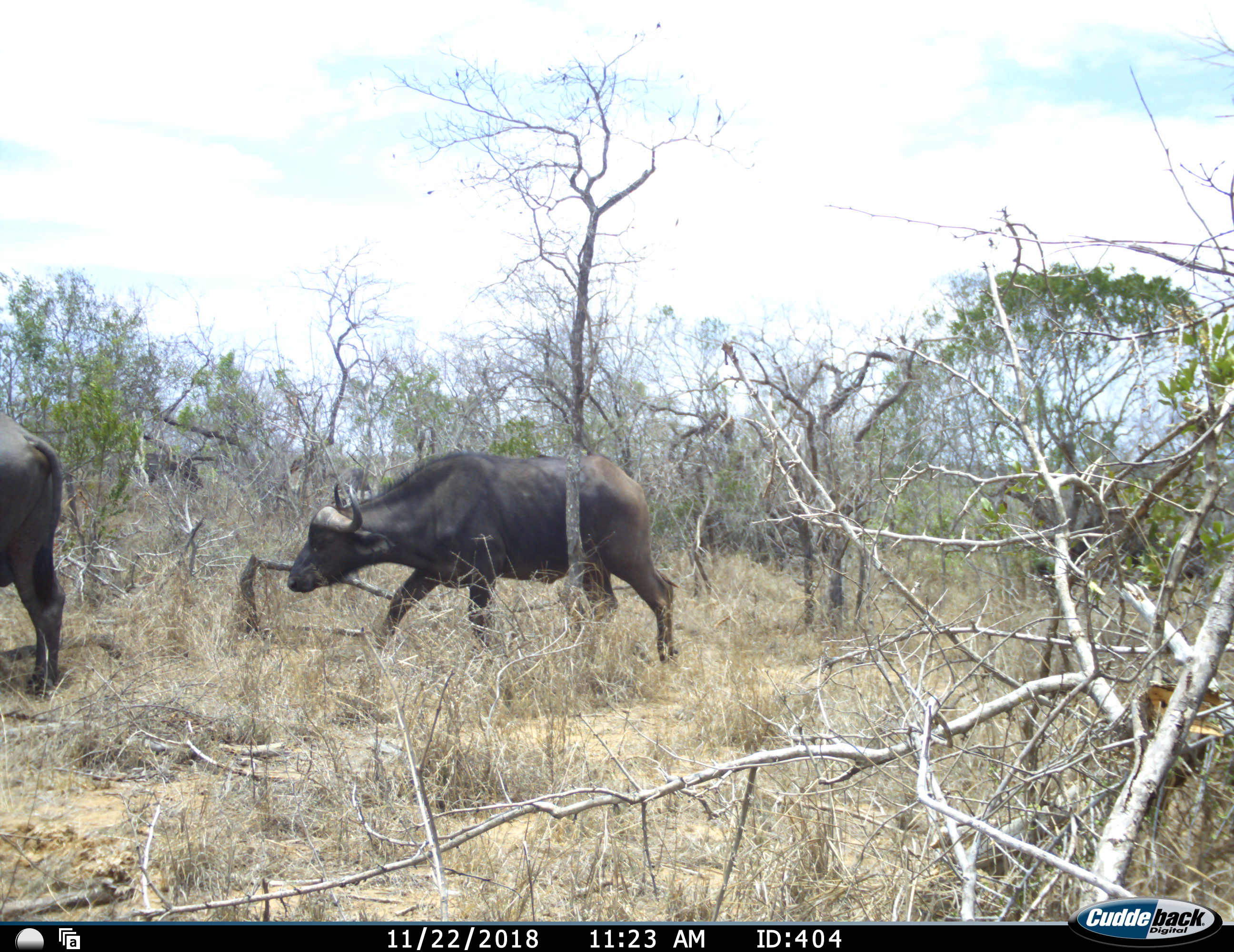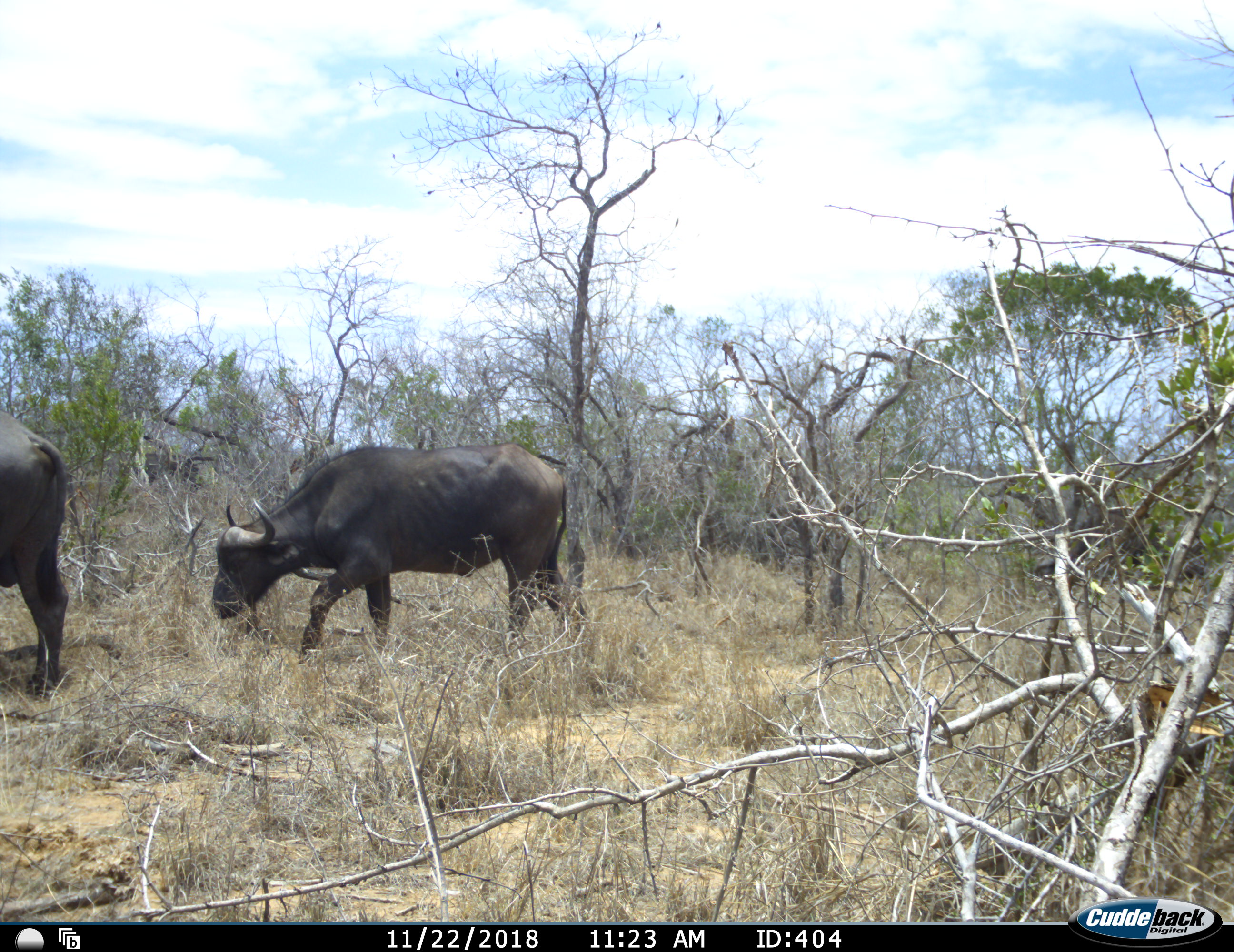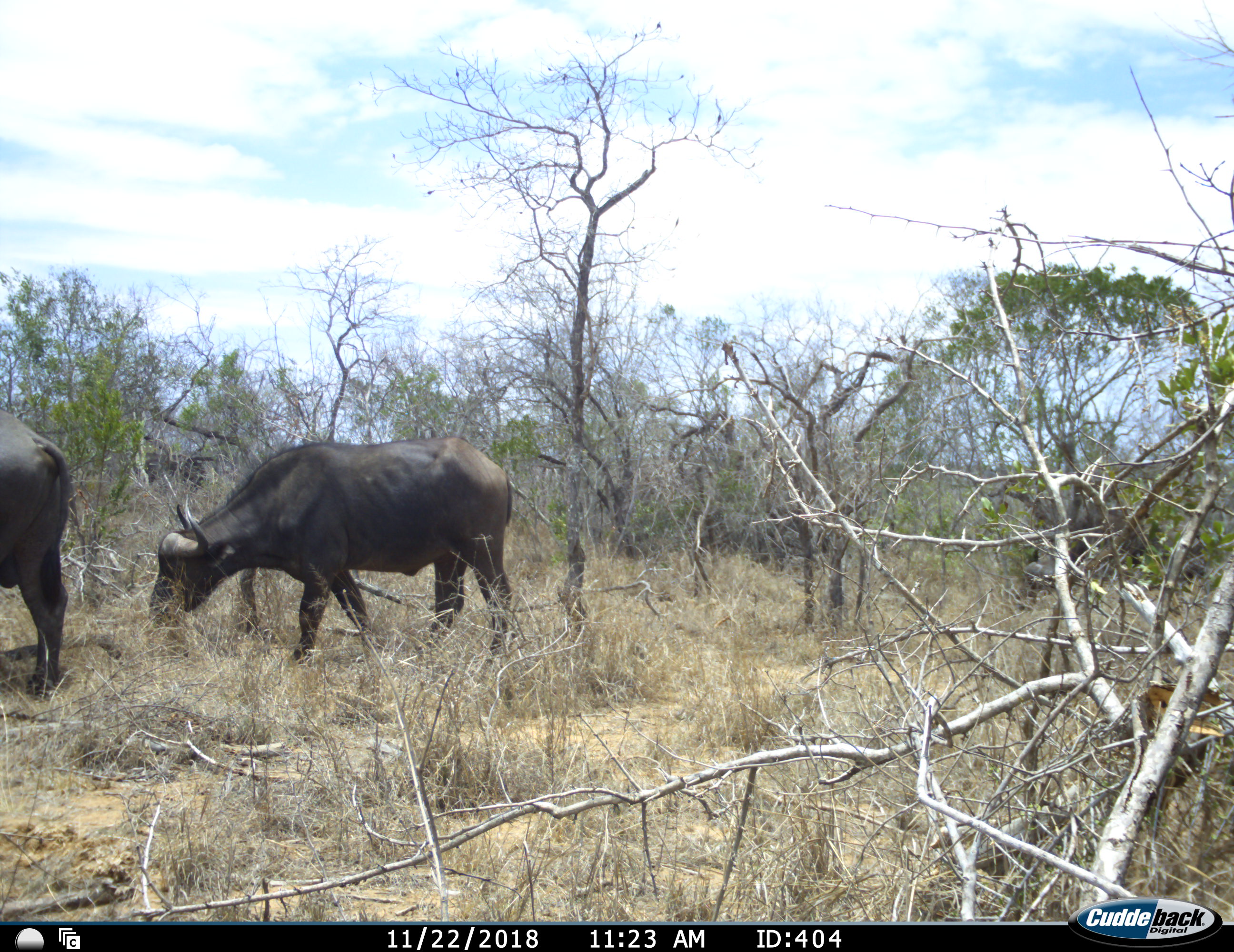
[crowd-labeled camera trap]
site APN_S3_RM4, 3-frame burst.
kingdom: Animalia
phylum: Chordata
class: Mammalia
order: Artiodactyla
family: Bovidae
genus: Syncerus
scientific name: Syncerus caffer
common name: african buffalo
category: buffalo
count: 3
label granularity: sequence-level